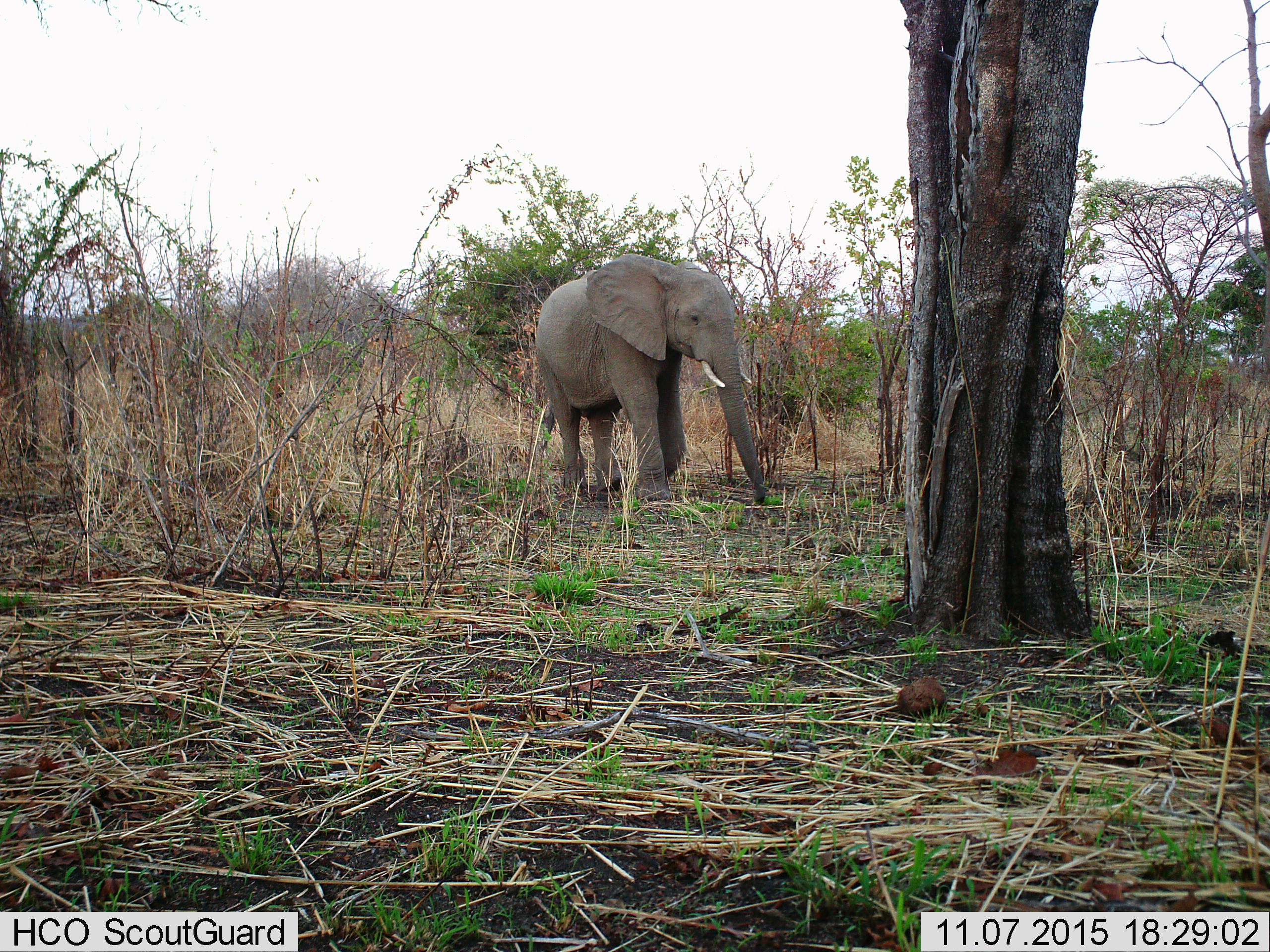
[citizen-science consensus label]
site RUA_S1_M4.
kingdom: Animalia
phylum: Chordata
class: Mammalia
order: Proboscidea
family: Elephantidae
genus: Loxodonta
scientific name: Loxodonta africana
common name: african bush elephant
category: elephant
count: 1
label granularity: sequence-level